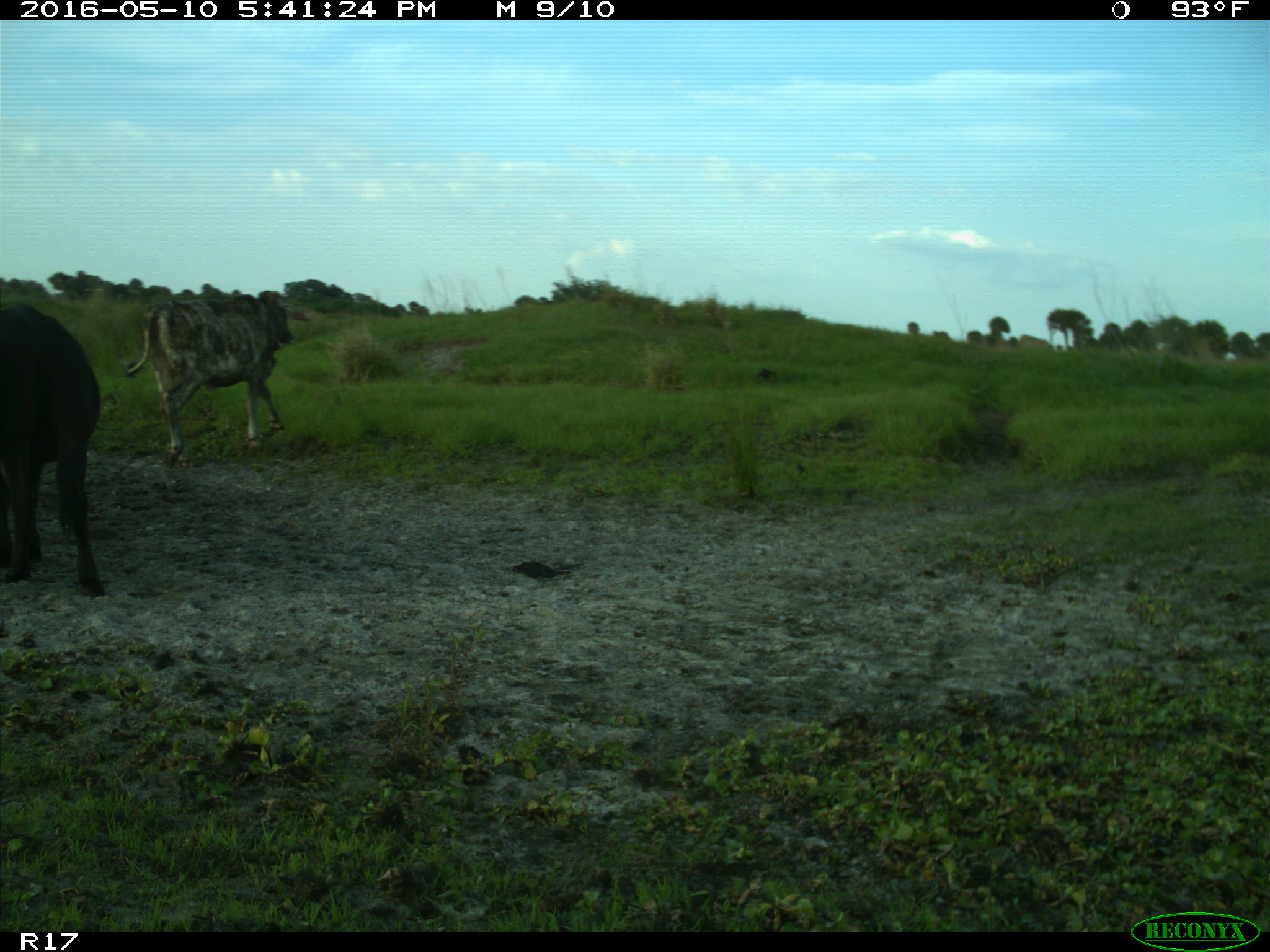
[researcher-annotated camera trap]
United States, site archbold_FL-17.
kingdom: Animalia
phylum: Chordata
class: Mammalia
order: Artiodactyla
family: Bovidae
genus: Bos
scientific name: Bos taurus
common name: domestic cow